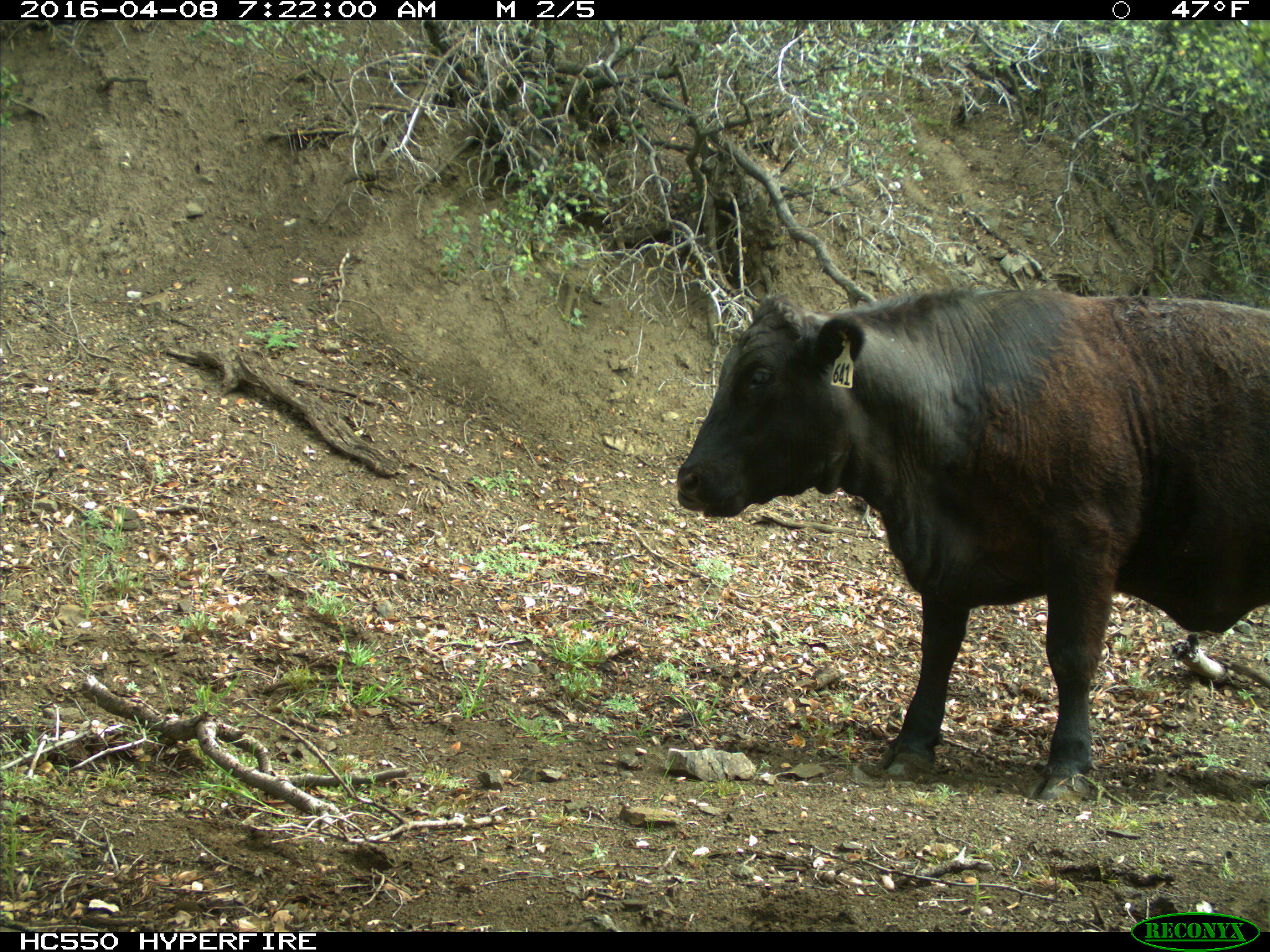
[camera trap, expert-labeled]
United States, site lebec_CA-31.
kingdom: Animalia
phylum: Chordata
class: Mammalia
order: Artiodactyla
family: Bovidae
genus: Bos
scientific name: Bos taurus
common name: domestic cow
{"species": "Bos taurus (domestic cow)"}